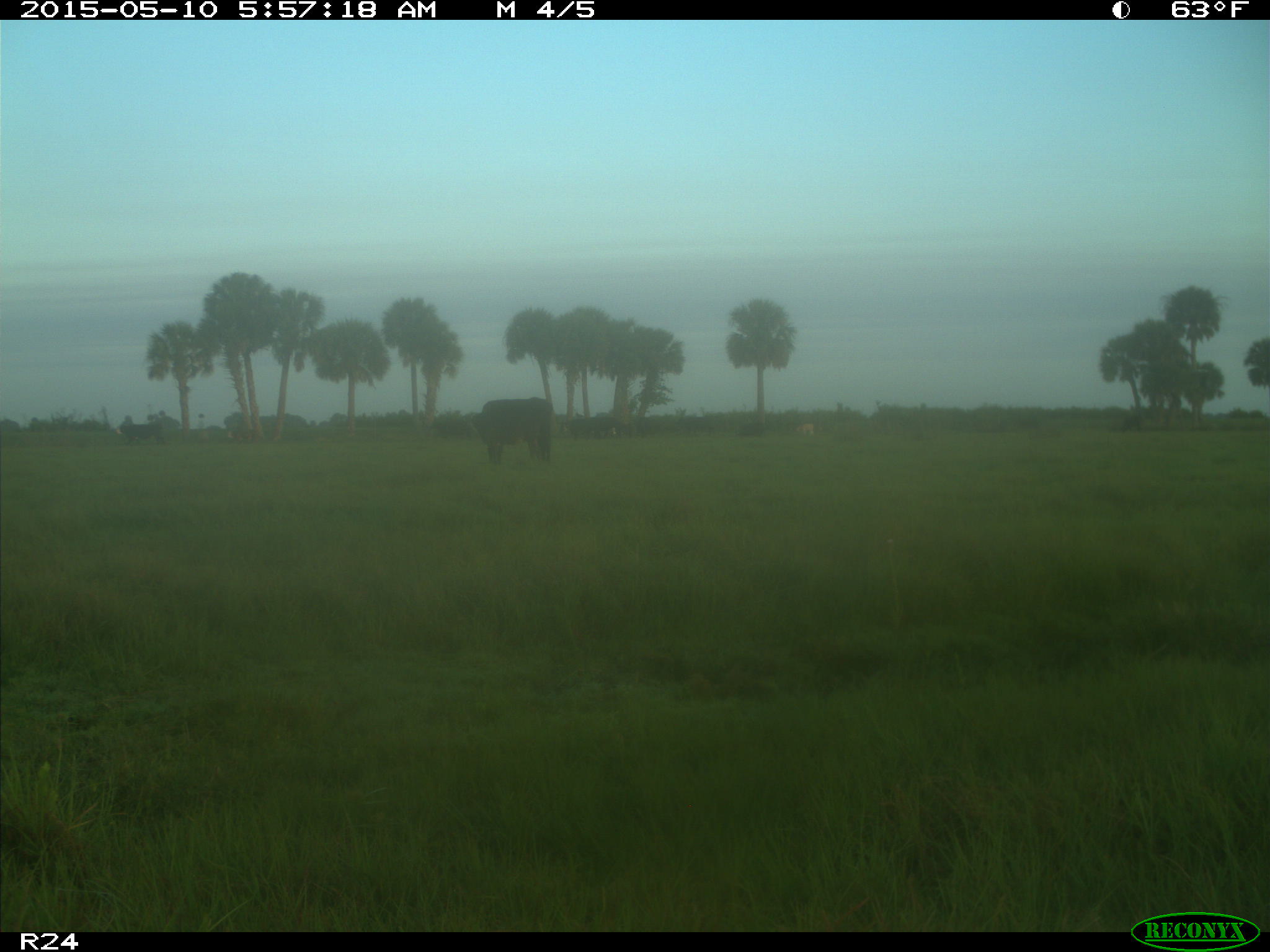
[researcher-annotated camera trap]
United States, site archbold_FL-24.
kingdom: Animalia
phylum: Chordata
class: Mammalia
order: Artiodactyla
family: Bovidae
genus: Bos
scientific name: Bos taurus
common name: domestic cow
Bos taurus (domestic cow).